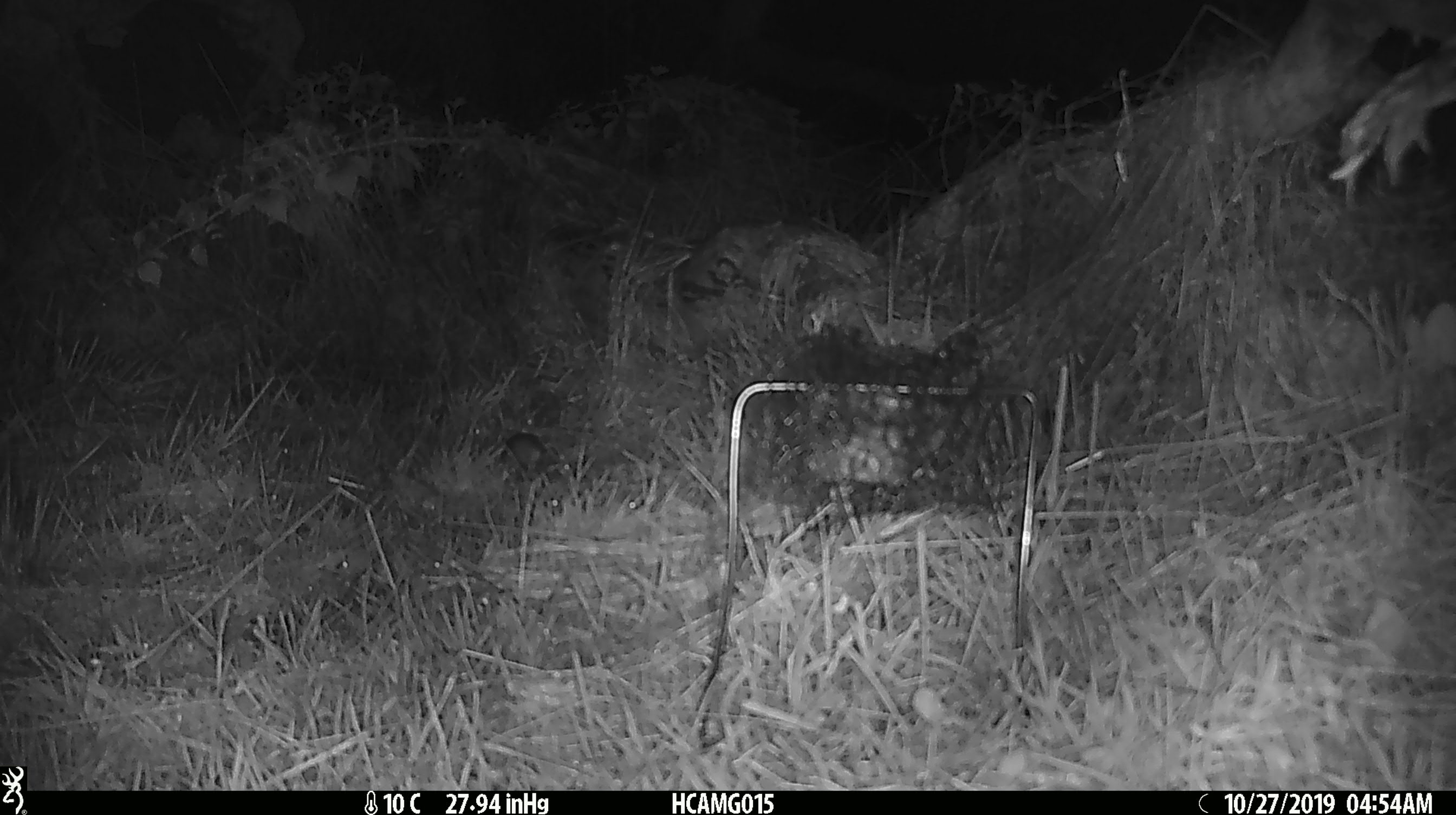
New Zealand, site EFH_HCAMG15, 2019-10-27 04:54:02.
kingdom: Animalia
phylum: Chordata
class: Mammalia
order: Rodentia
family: Muridae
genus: Mus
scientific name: Mus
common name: mouse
Mouse (Mus).